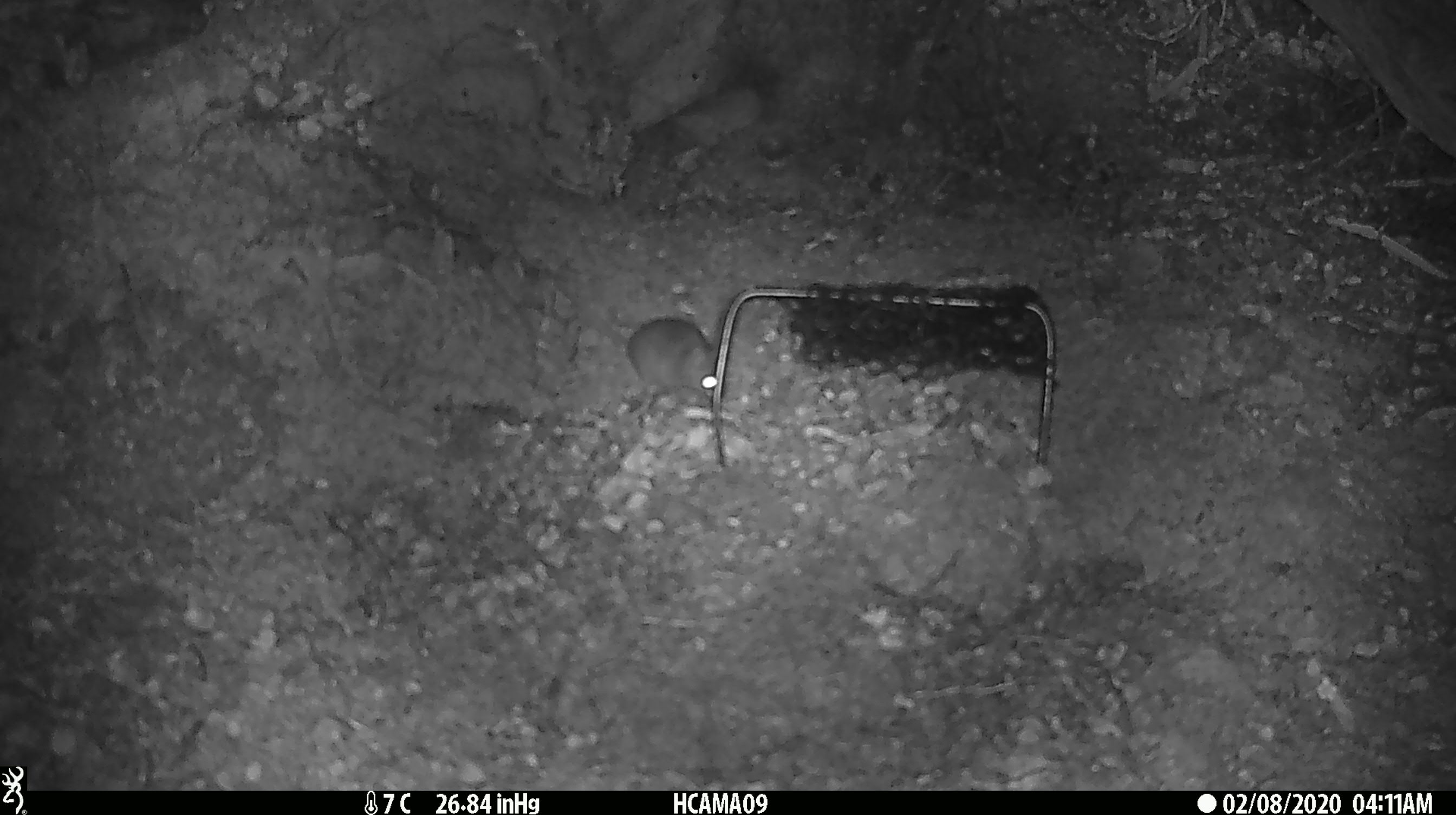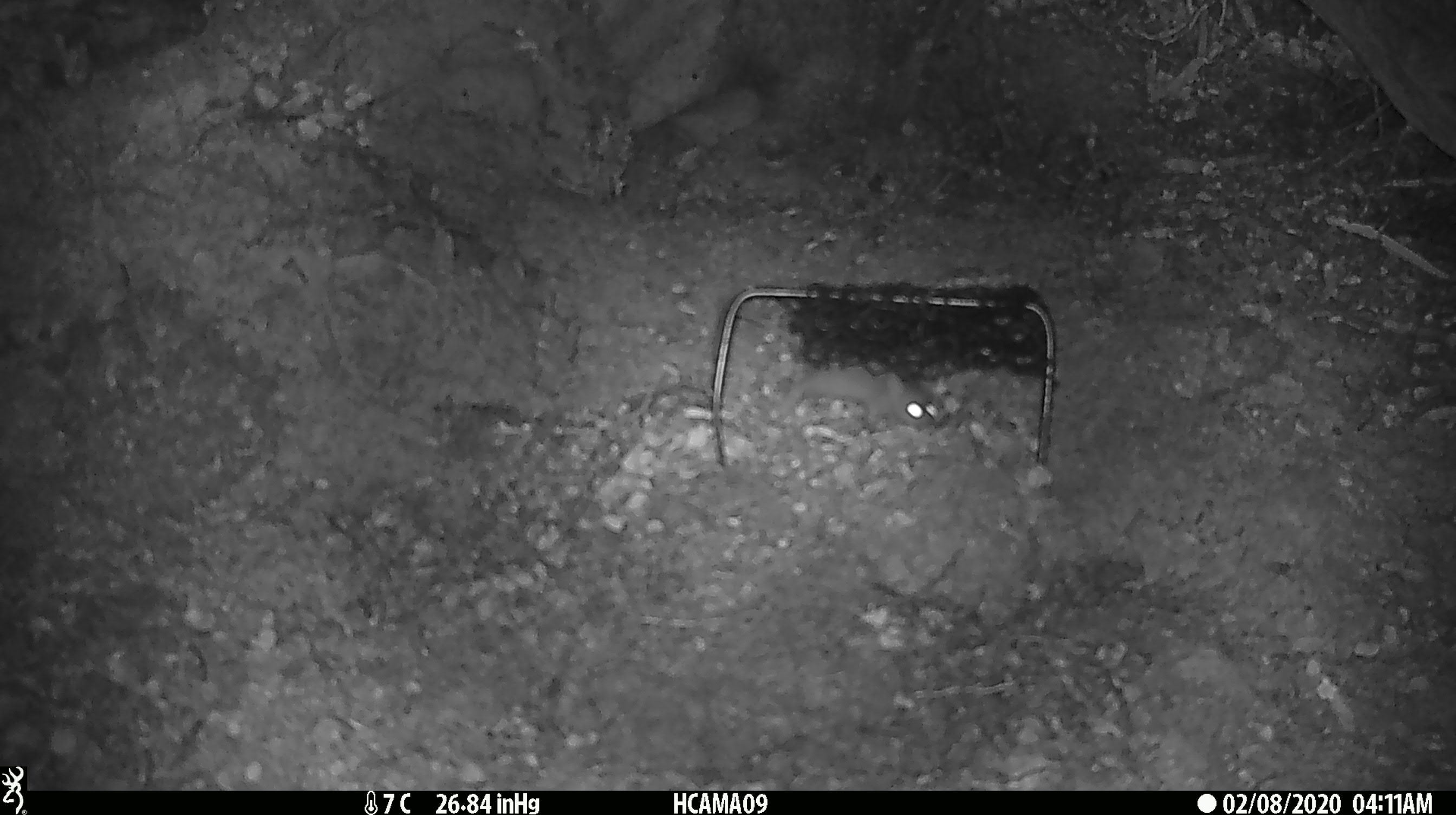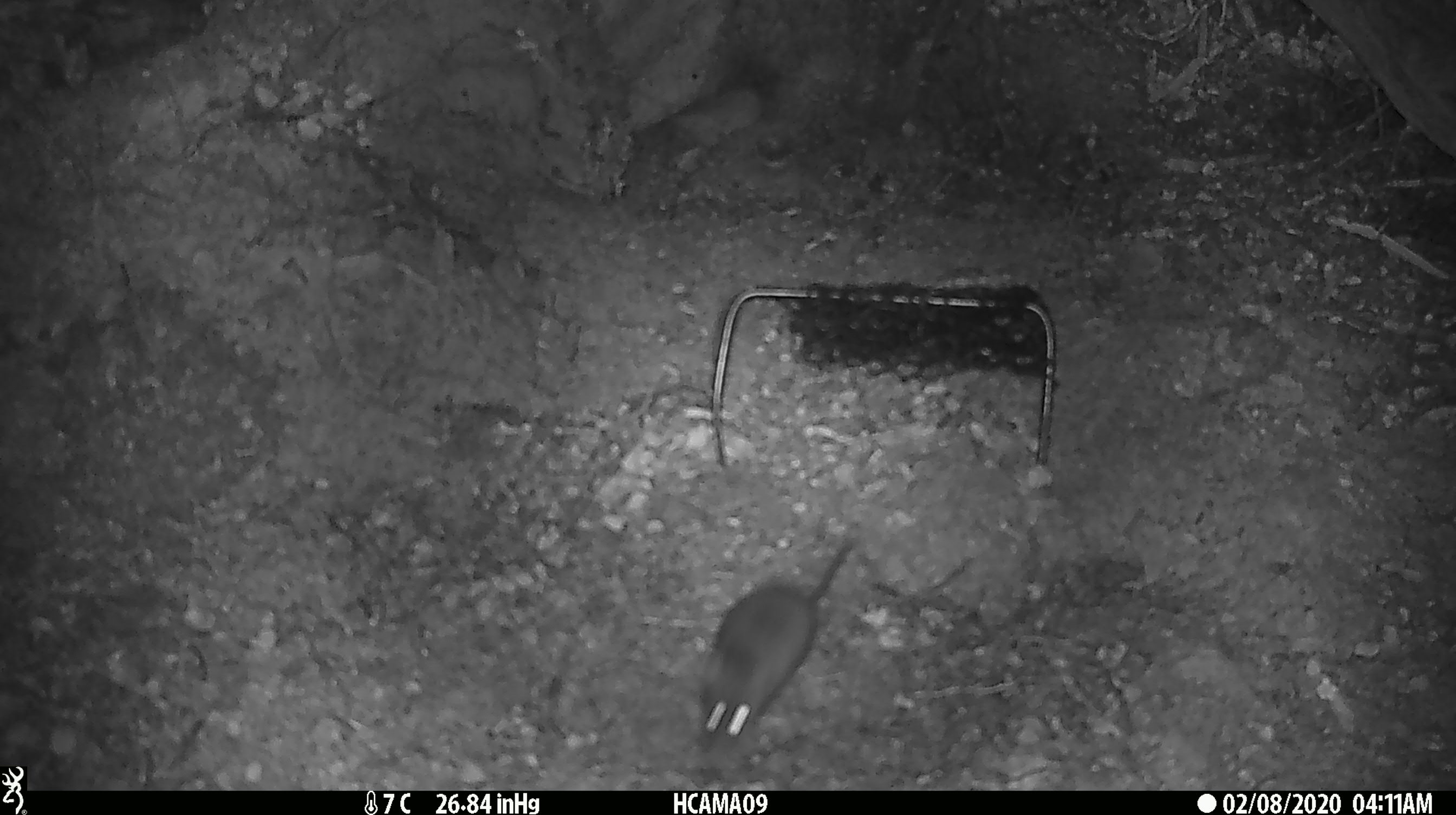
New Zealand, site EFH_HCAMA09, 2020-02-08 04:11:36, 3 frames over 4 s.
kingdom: Animalia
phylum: Chordata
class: Mammalia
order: Rodentia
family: Muridae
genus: Mus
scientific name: Mus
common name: mouse